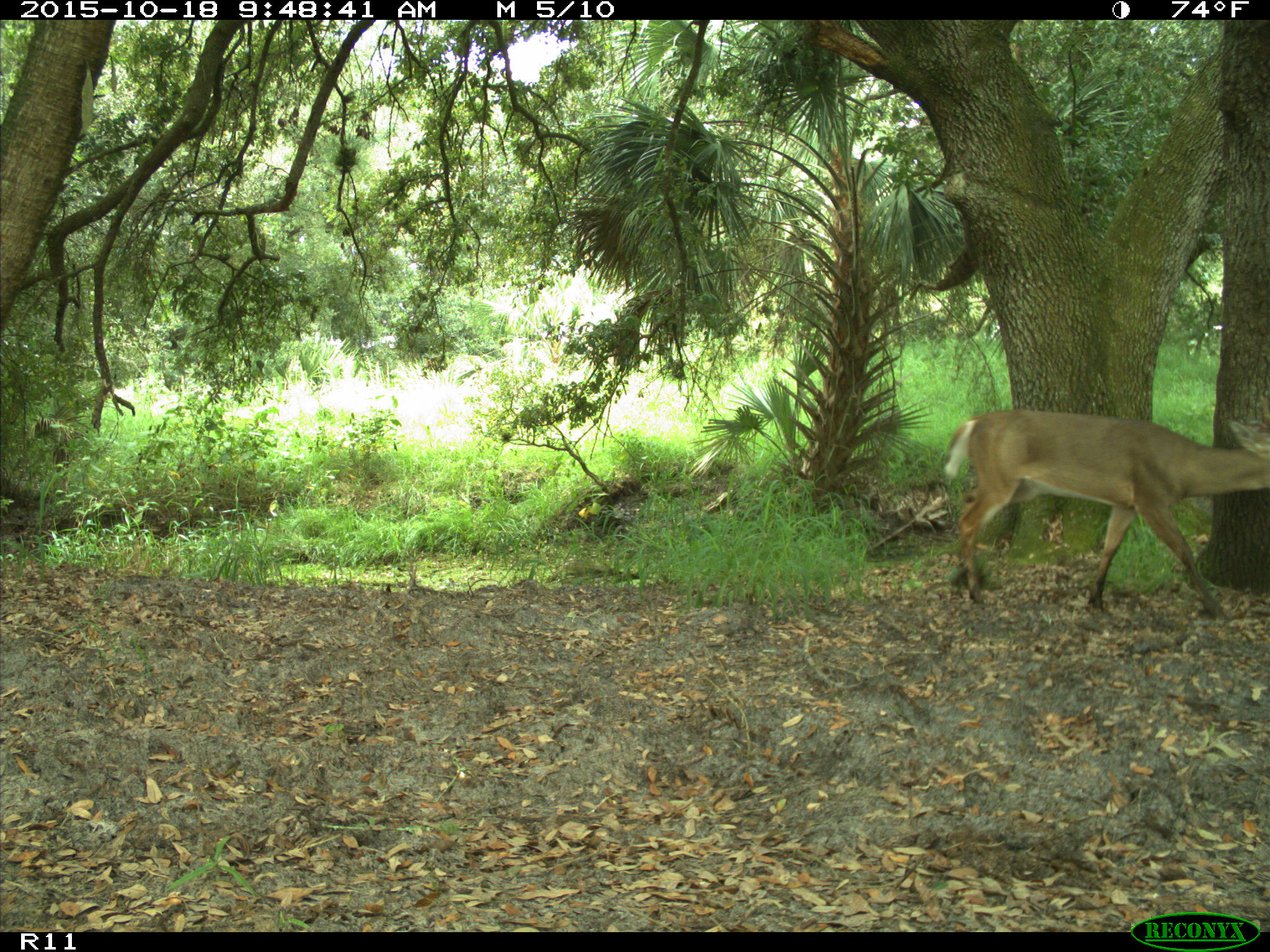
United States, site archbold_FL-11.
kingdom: Animalia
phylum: Chordata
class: Mammalia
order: Artiodactyla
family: Cervidae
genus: Odocoileus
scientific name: Odocoileus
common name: deer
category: unidentified deer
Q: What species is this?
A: Unidentified deer (deer) (Odocoileus).